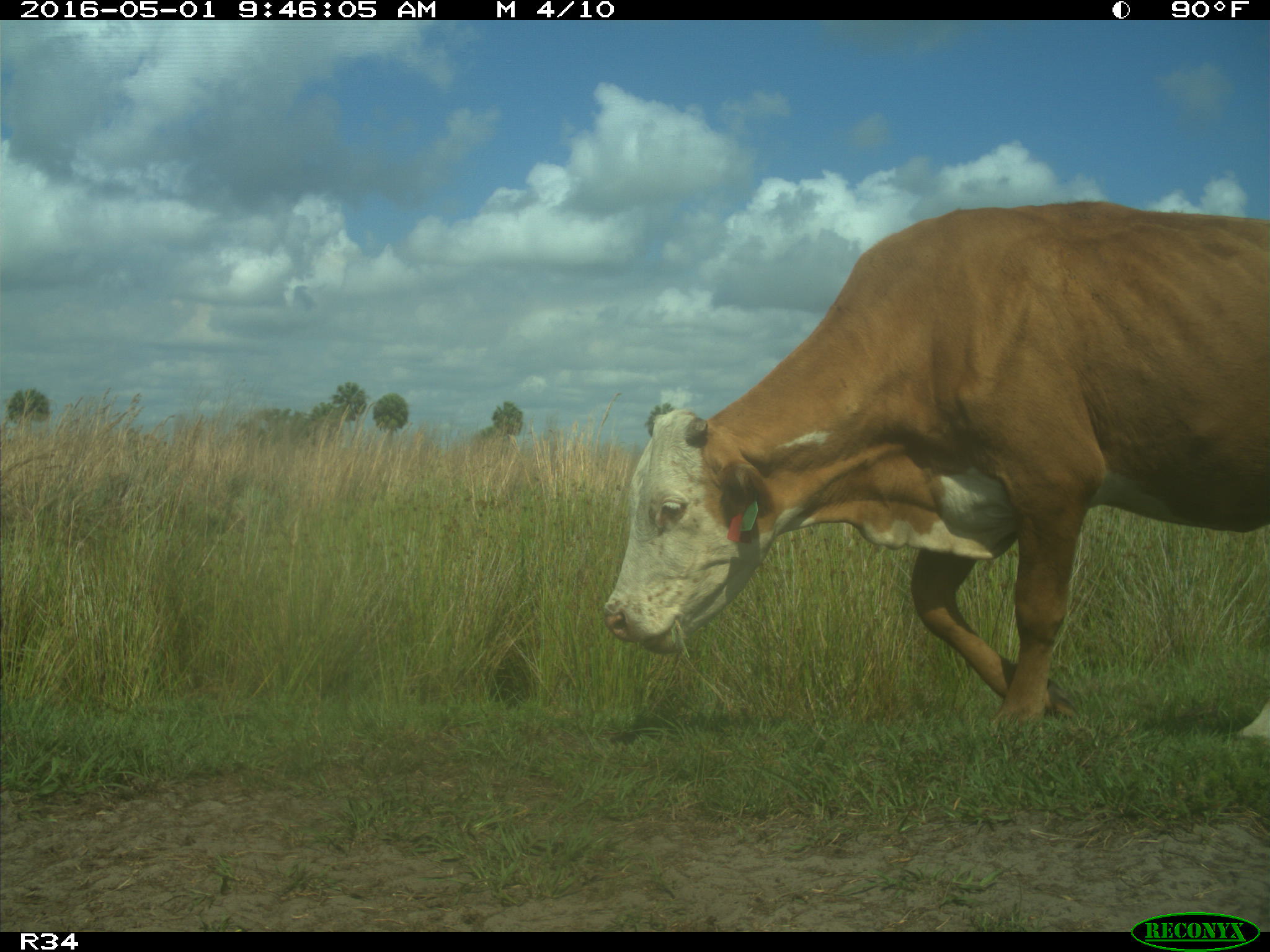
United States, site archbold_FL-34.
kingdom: Animalia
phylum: Chordata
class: Mammalia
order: Artiodactyla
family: Bovidae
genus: Bos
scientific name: Bos taurus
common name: domestic cow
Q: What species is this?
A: Bos taurus (domestic cow).